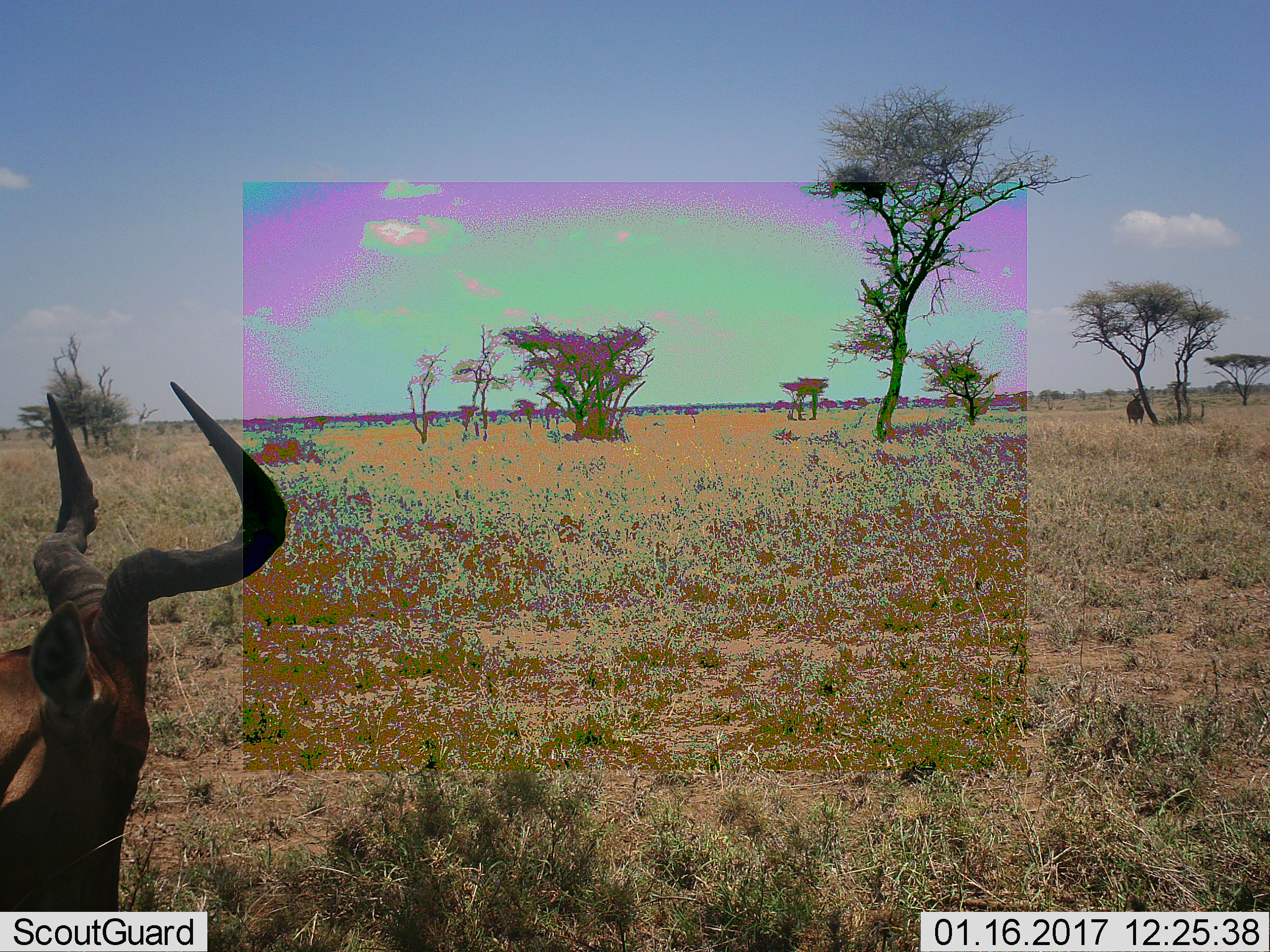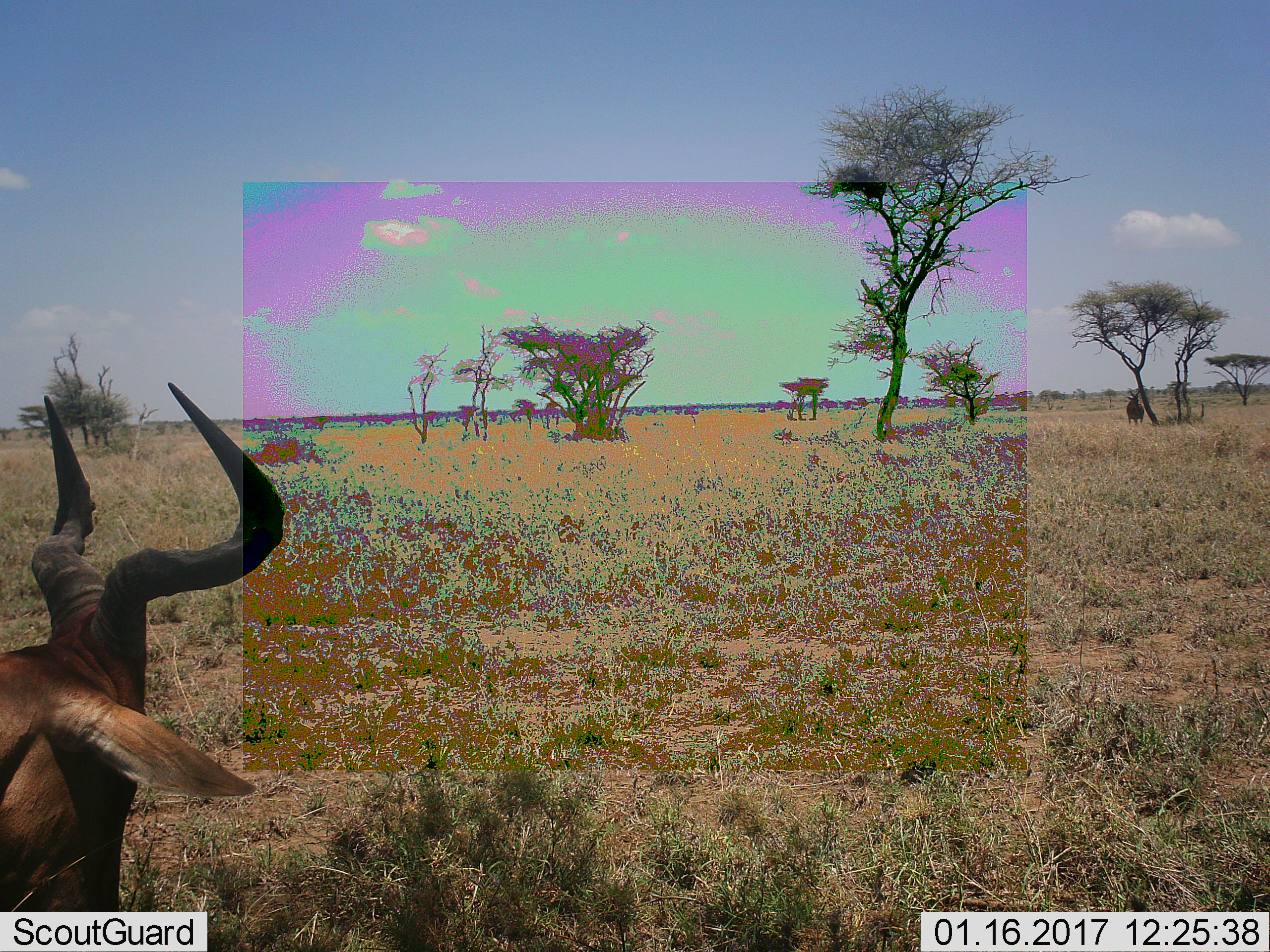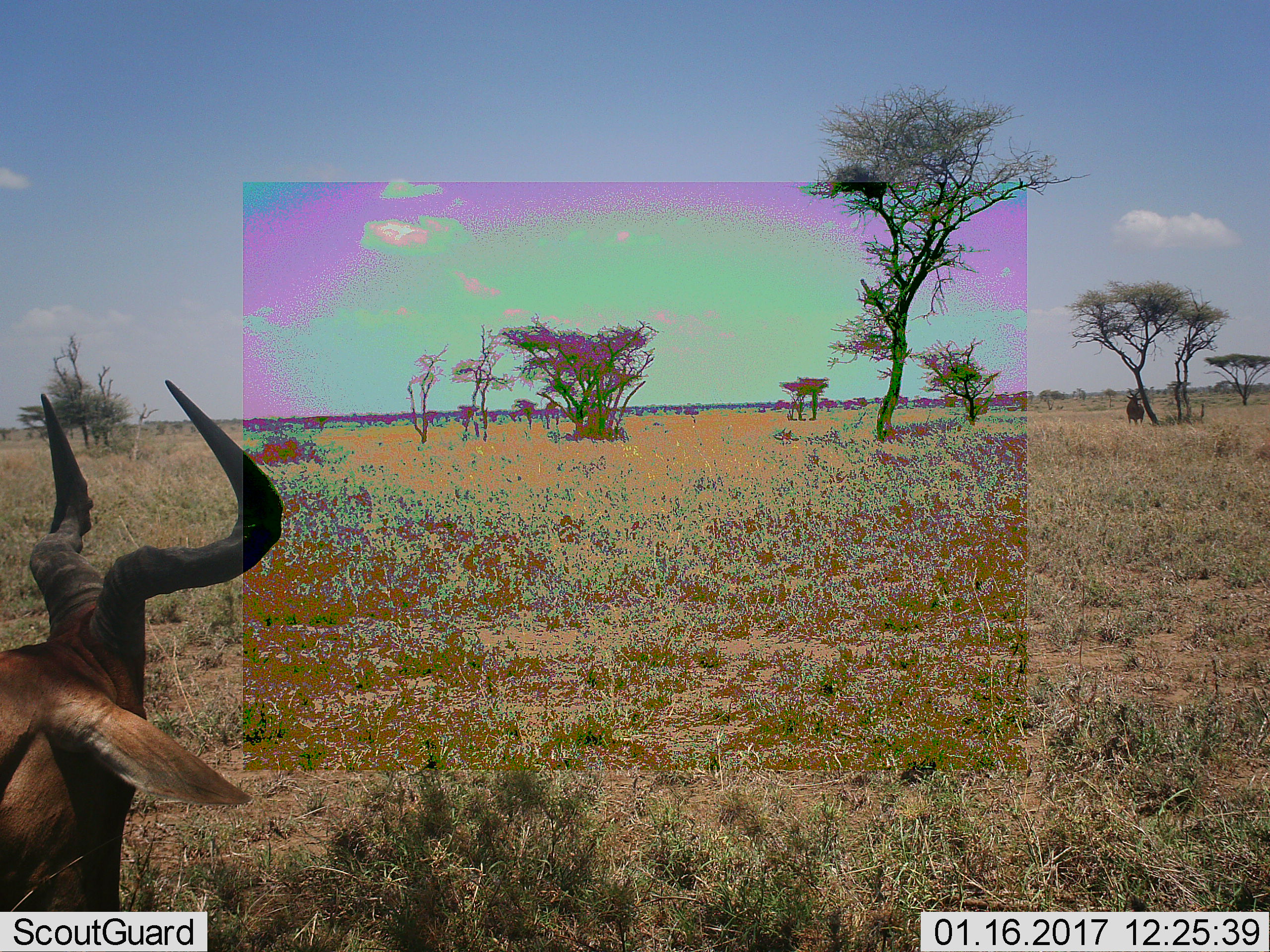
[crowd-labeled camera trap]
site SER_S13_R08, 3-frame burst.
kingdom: Animalia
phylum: Chordata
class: Mammalia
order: Artiodactyla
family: Bovidae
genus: Alcelaphus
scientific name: Alcelaphus buselaphus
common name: hartebeest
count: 2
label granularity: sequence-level